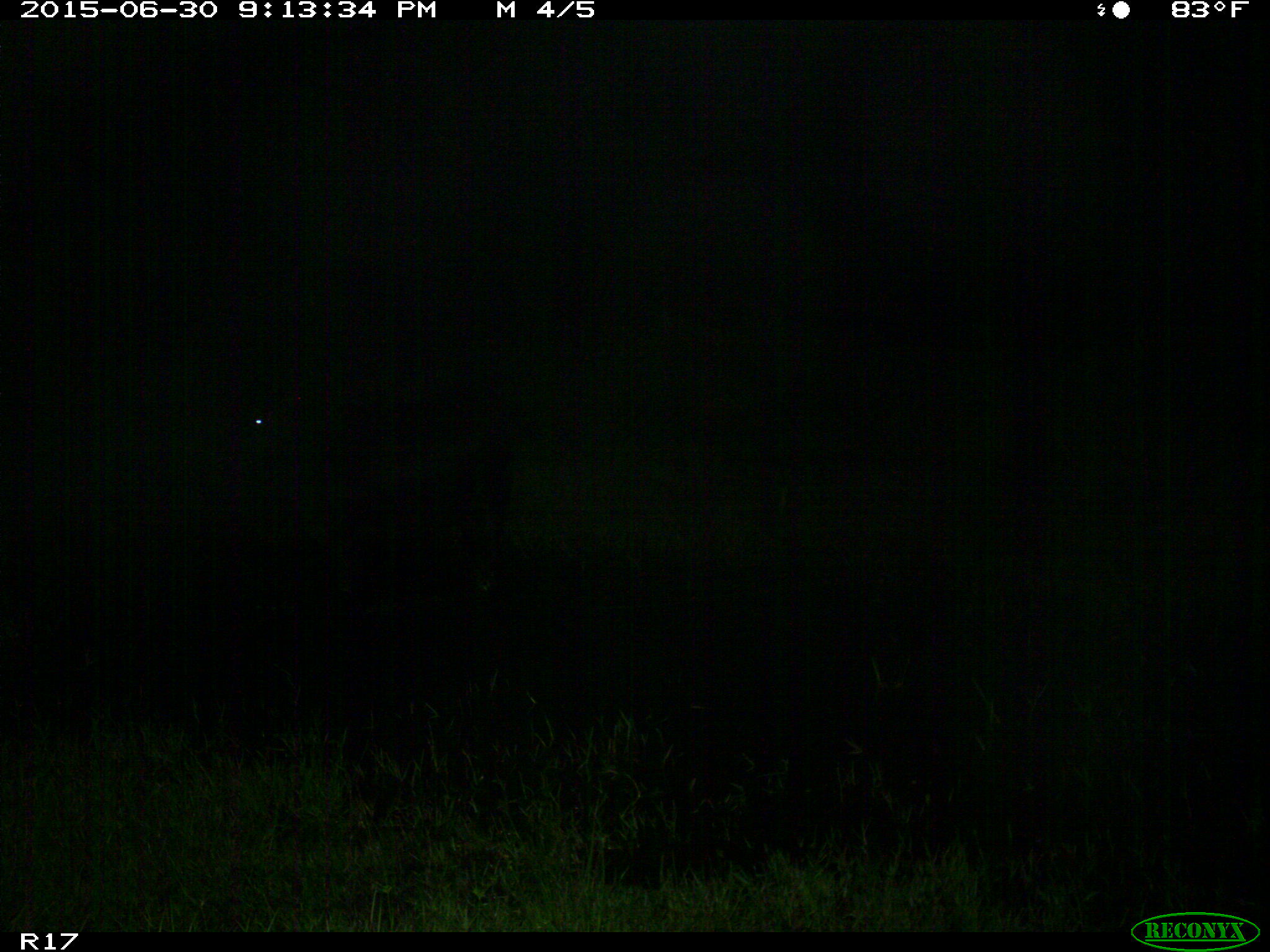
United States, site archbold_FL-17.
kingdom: Animalia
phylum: Chordata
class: Mammalia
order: Artiodactyla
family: Bovidae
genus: Bos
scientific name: Bos taurus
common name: domestic cow